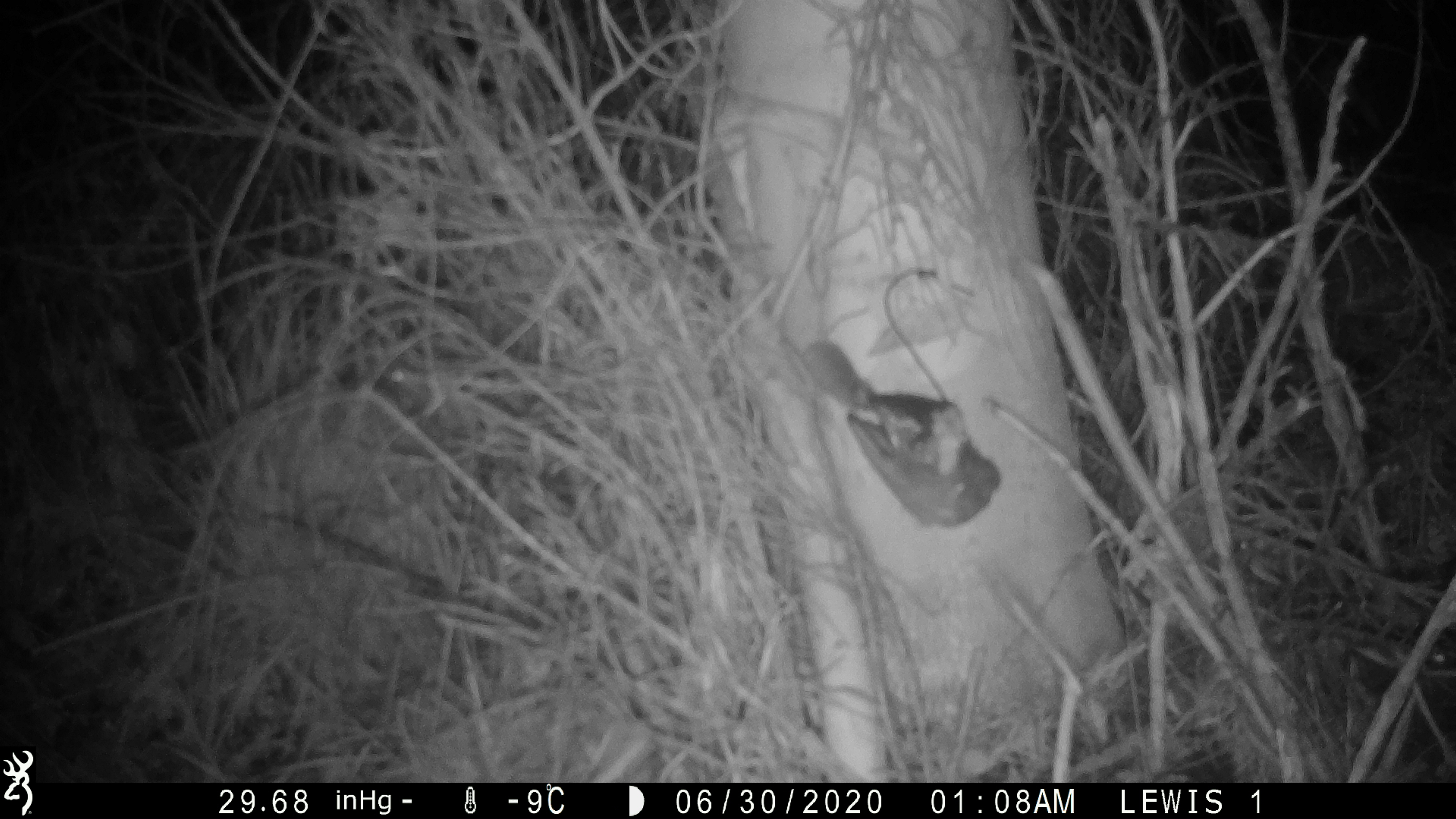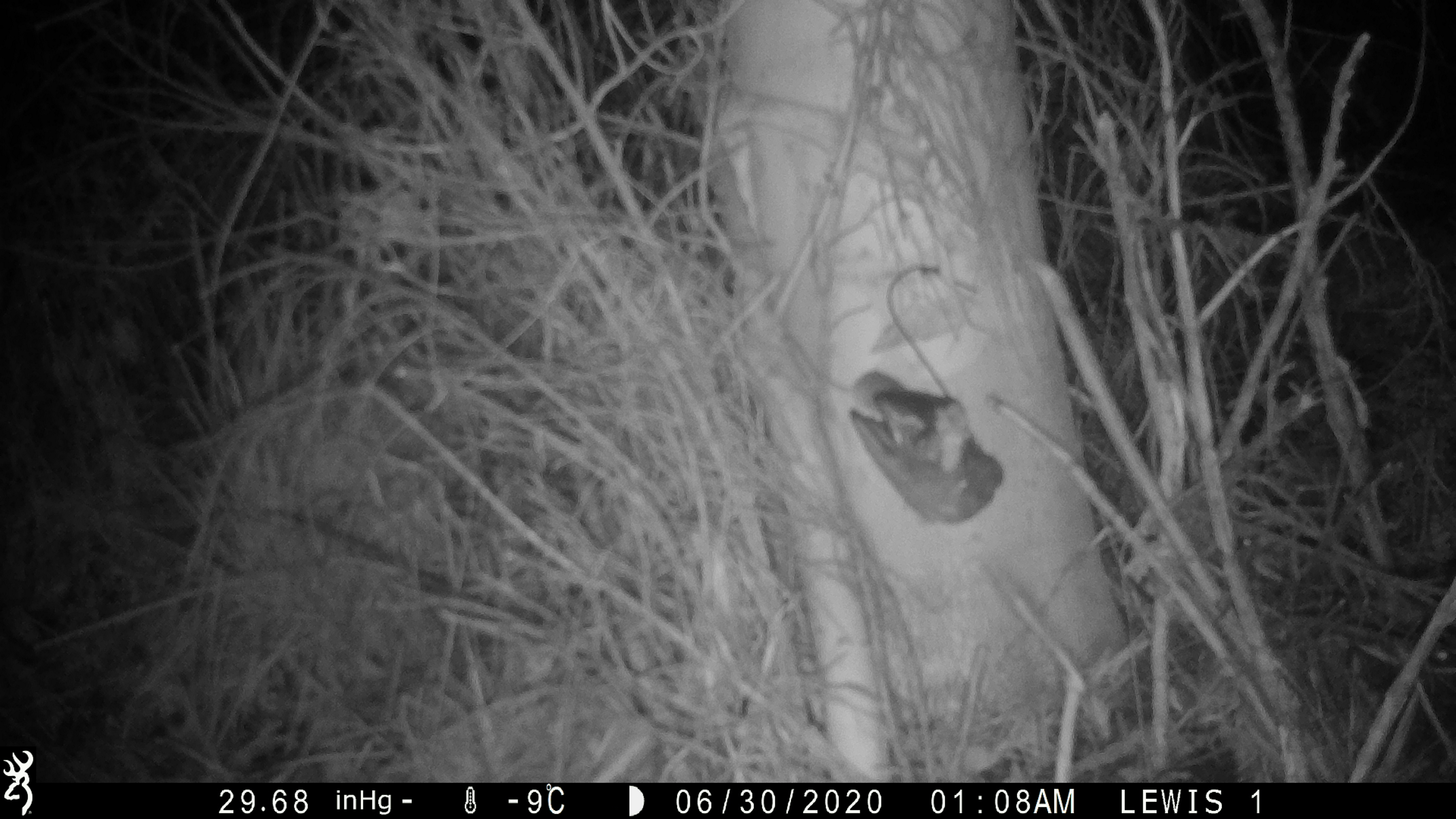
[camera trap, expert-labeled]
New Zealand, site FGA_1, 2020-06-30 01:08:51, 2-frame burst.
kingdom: Animalia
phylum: Chordata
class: Mammalia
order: Rodentia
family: Muridae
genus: Mus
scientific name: Mus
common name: mouse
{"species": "mouse (Mus)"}